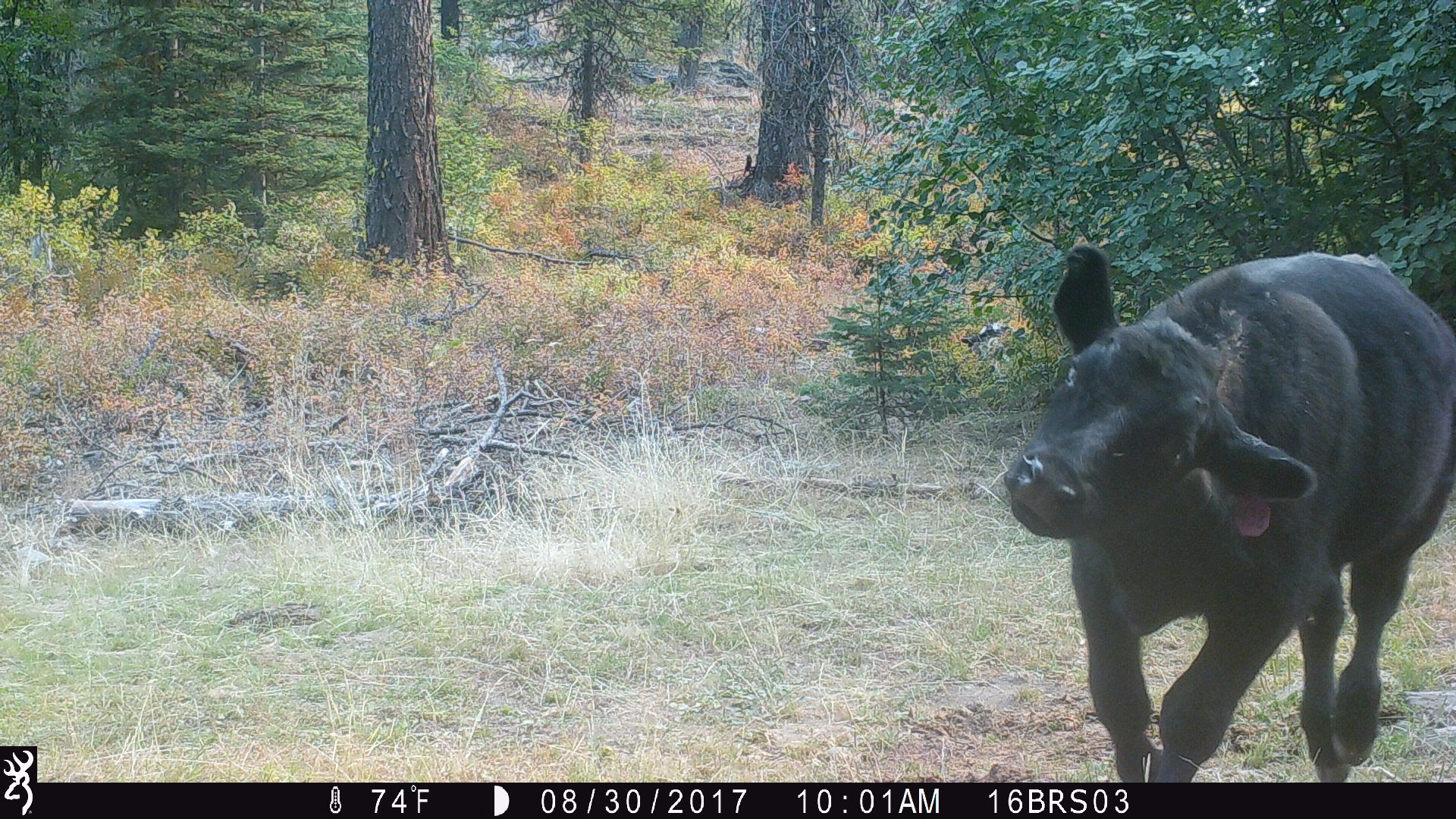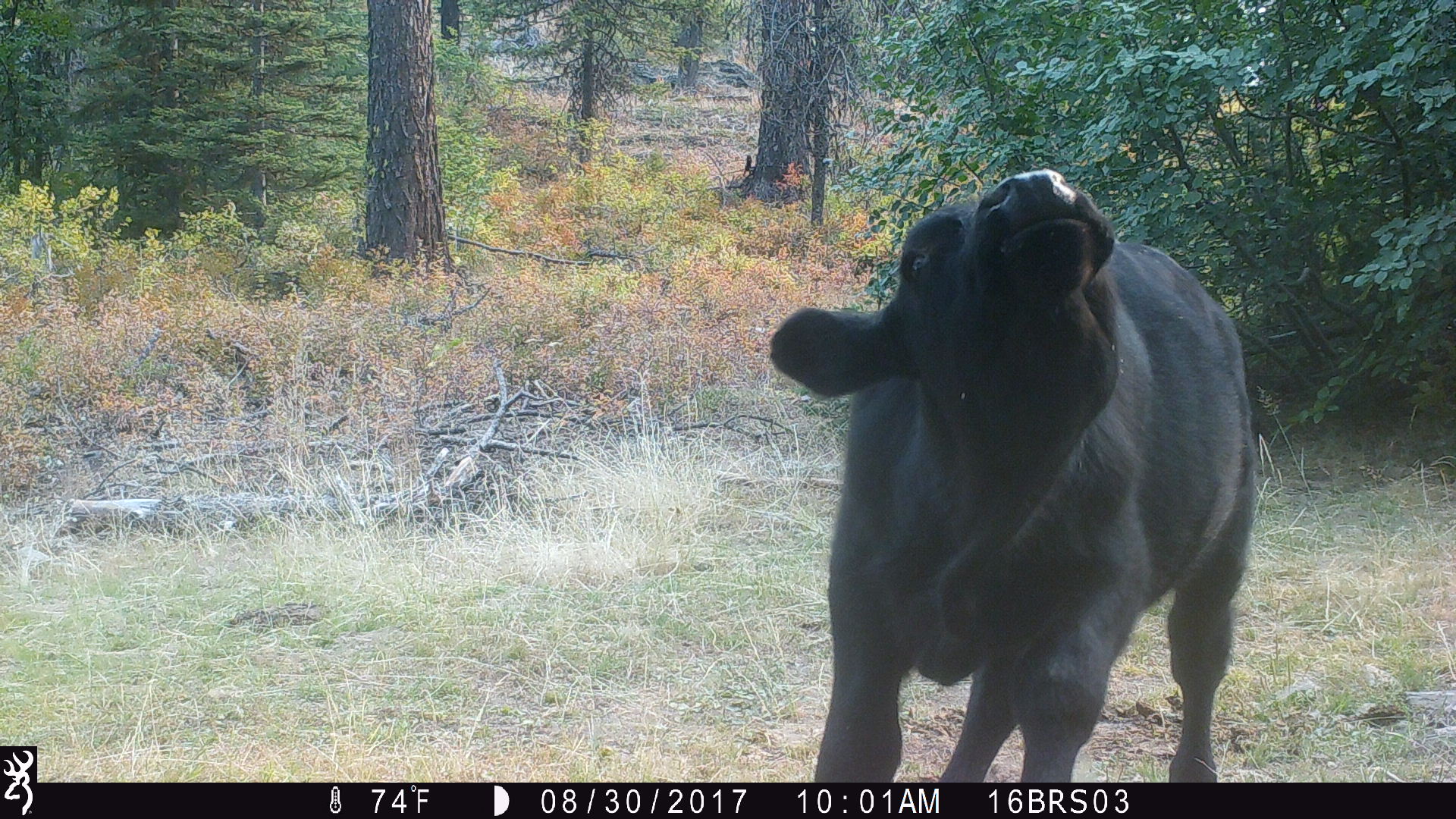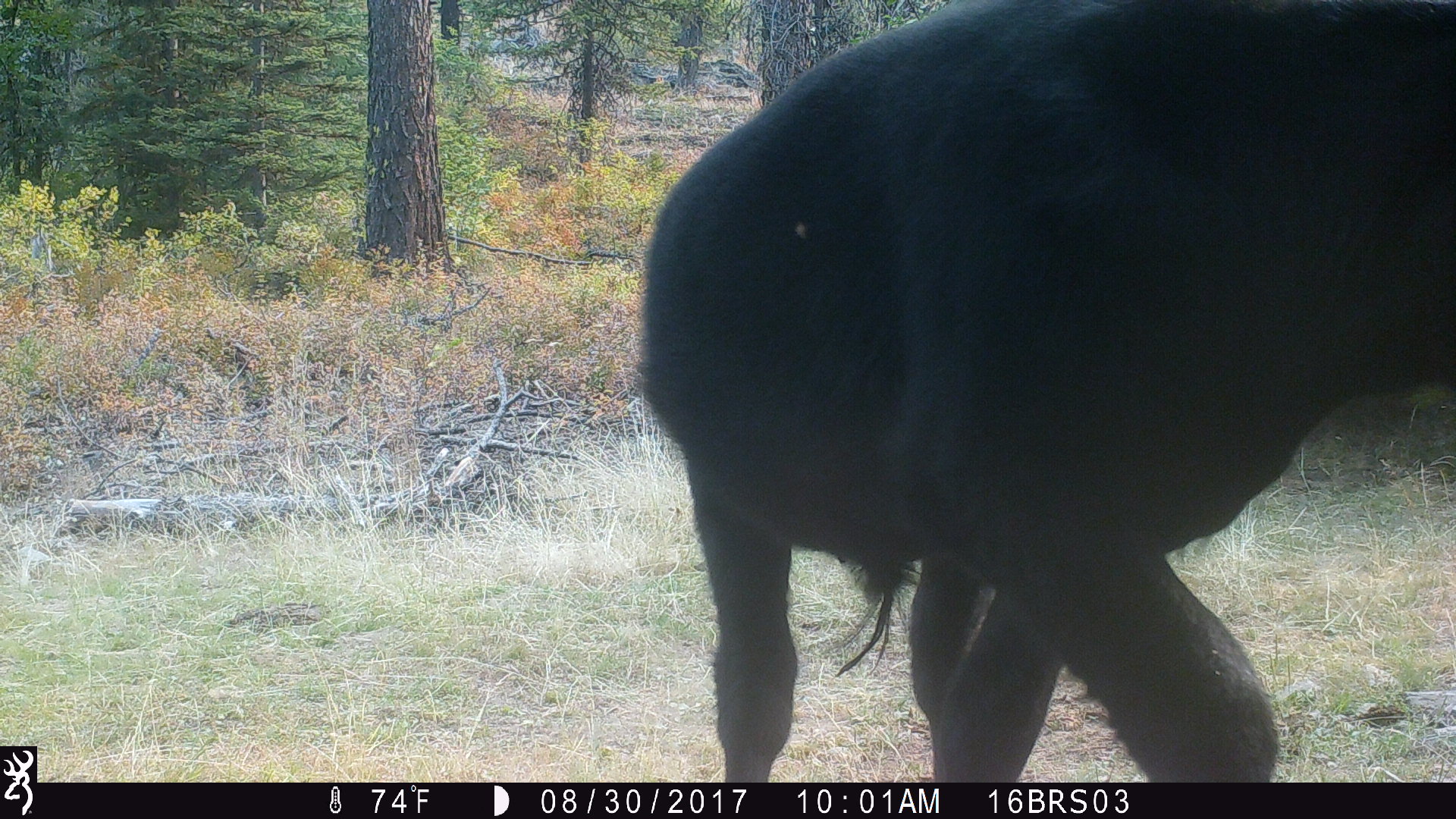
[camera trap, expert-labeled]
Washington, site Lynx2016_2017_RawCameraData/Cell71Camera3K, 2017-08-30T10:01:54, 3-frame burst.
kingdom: Animalia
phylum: Chordata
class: Mammalia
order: Artiodactyla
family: Bovidae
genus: Bos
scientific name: Bos taurus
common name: domestic cattle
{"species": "domestic cattle (Bos taurus)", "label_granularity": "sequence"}